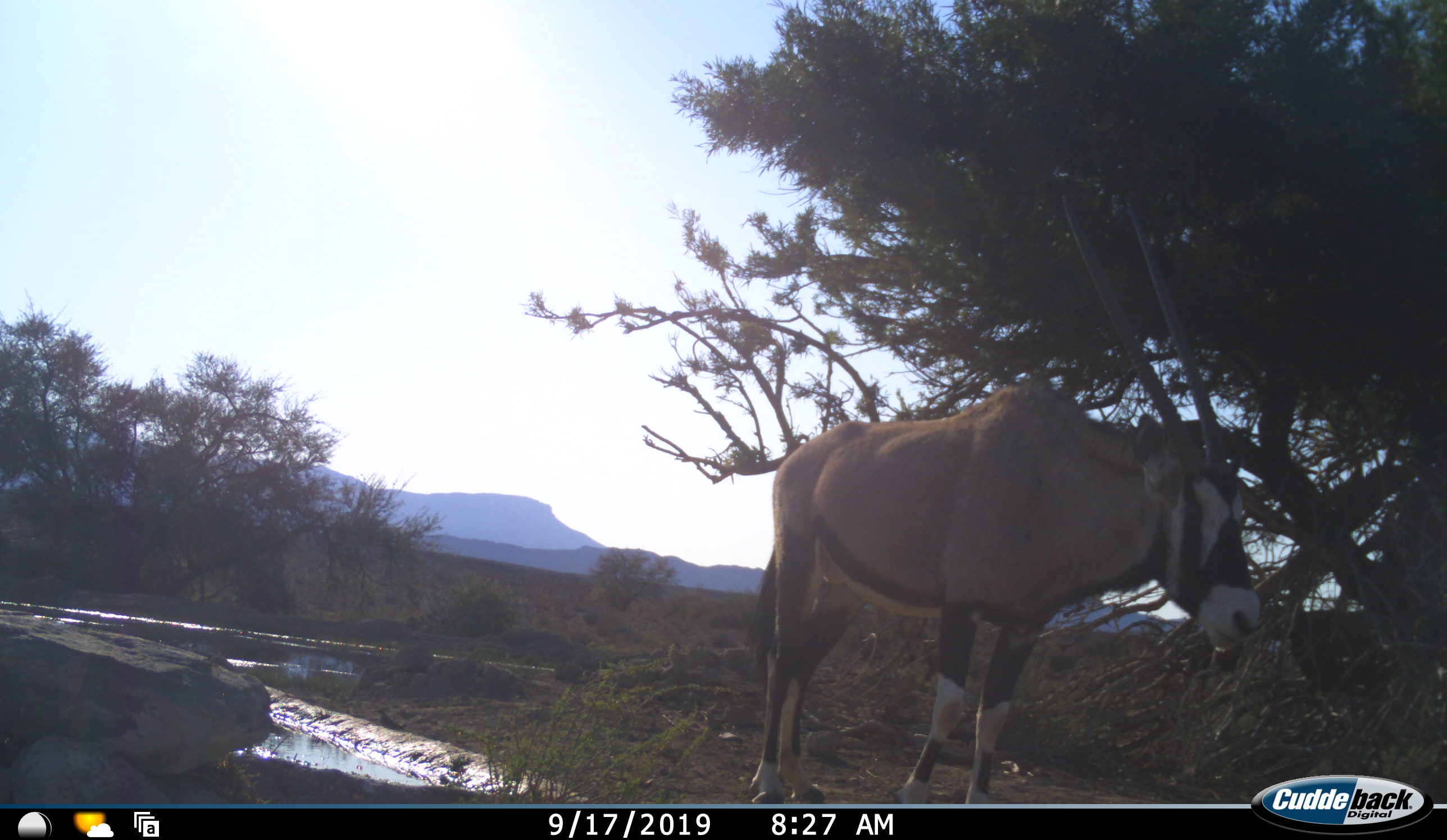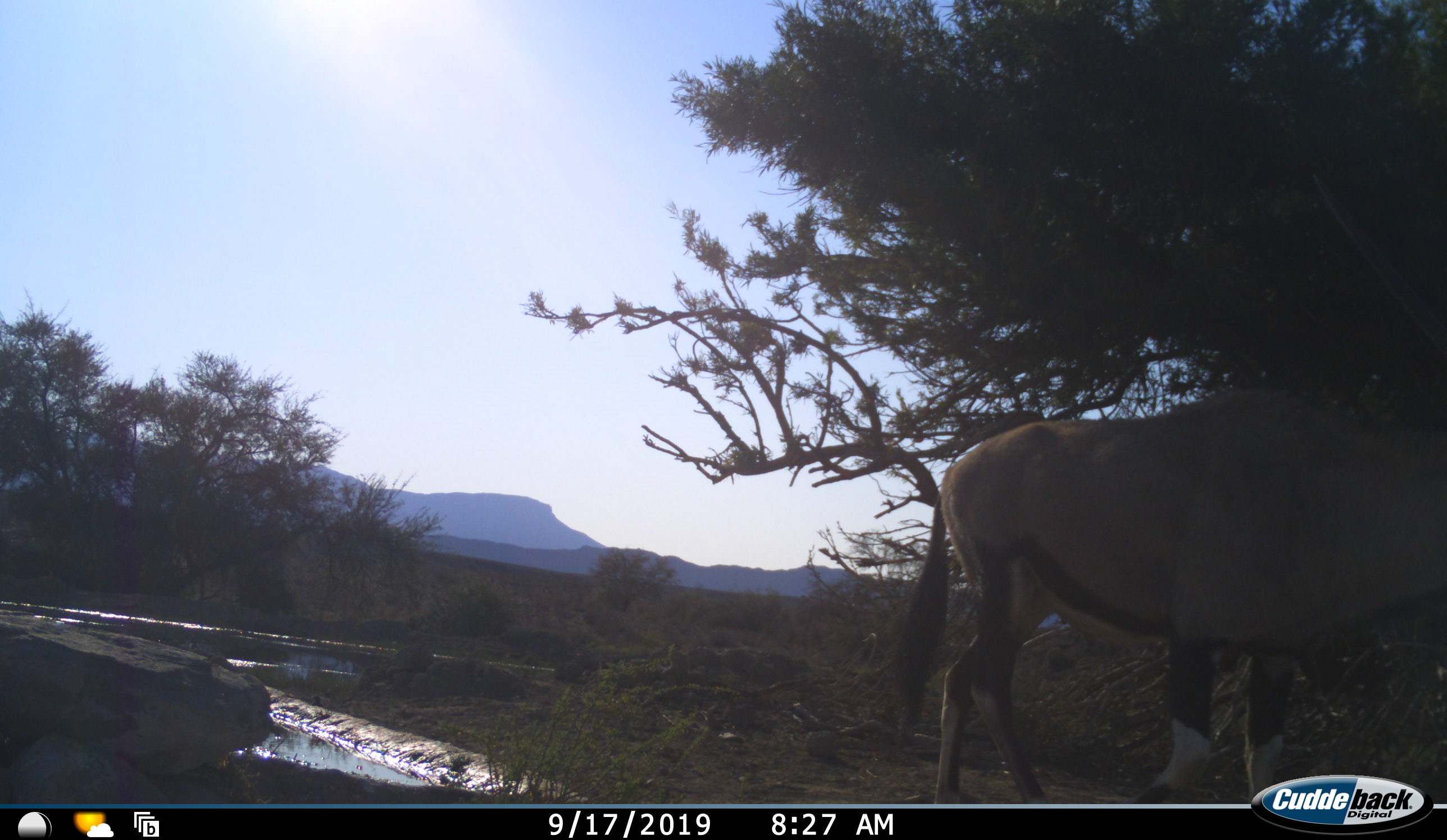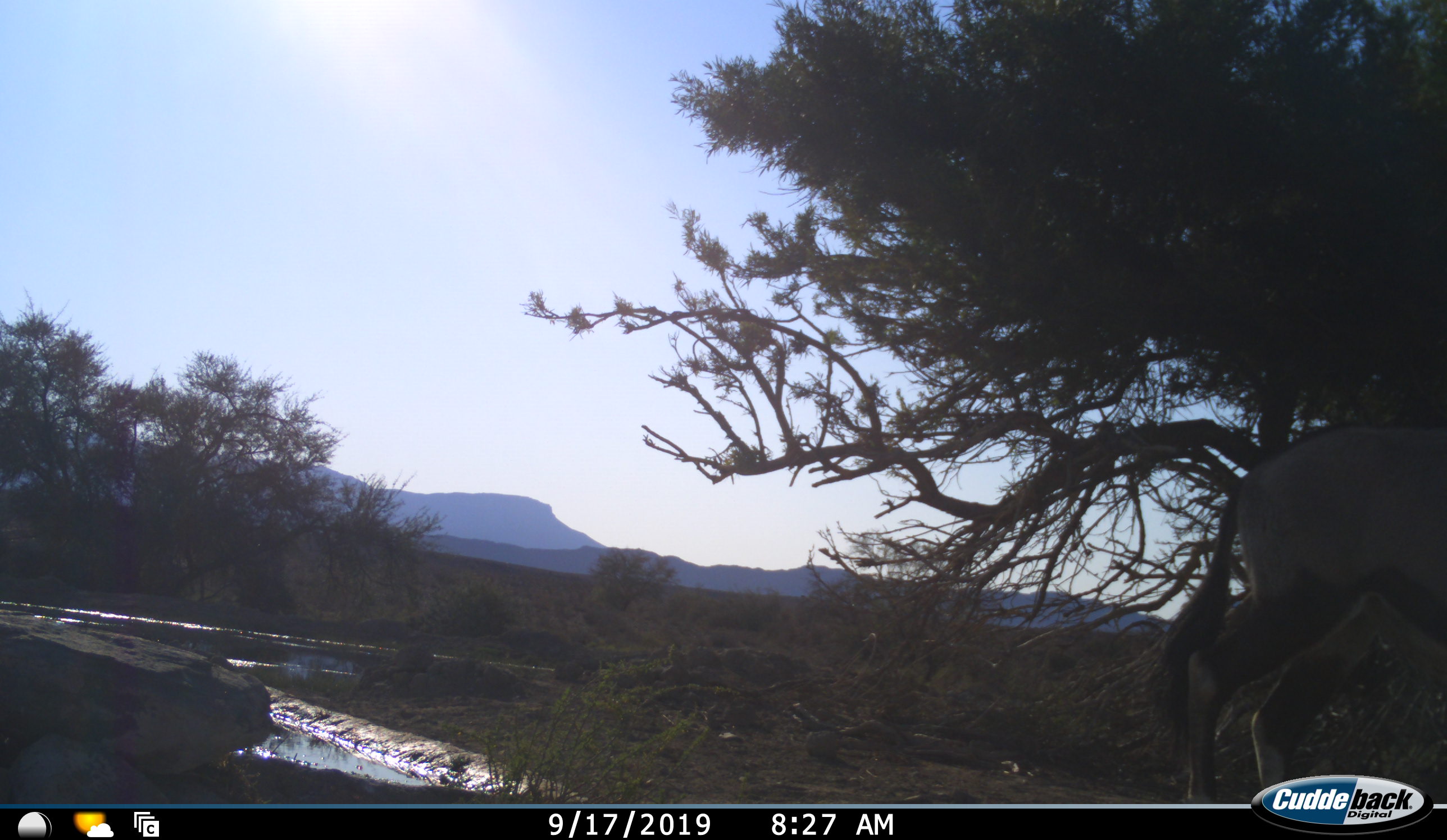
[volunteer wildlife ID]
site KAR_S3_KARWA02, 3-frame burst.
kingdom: Animalia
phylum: Chordata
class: Mammalia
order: Artiodactyla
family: Bovidae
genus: Oryx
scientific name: Oryx gazella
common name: gemsbok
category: oryx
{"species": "oryx (gemsbok) (Oryx gazella)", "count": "1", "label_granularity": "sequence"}